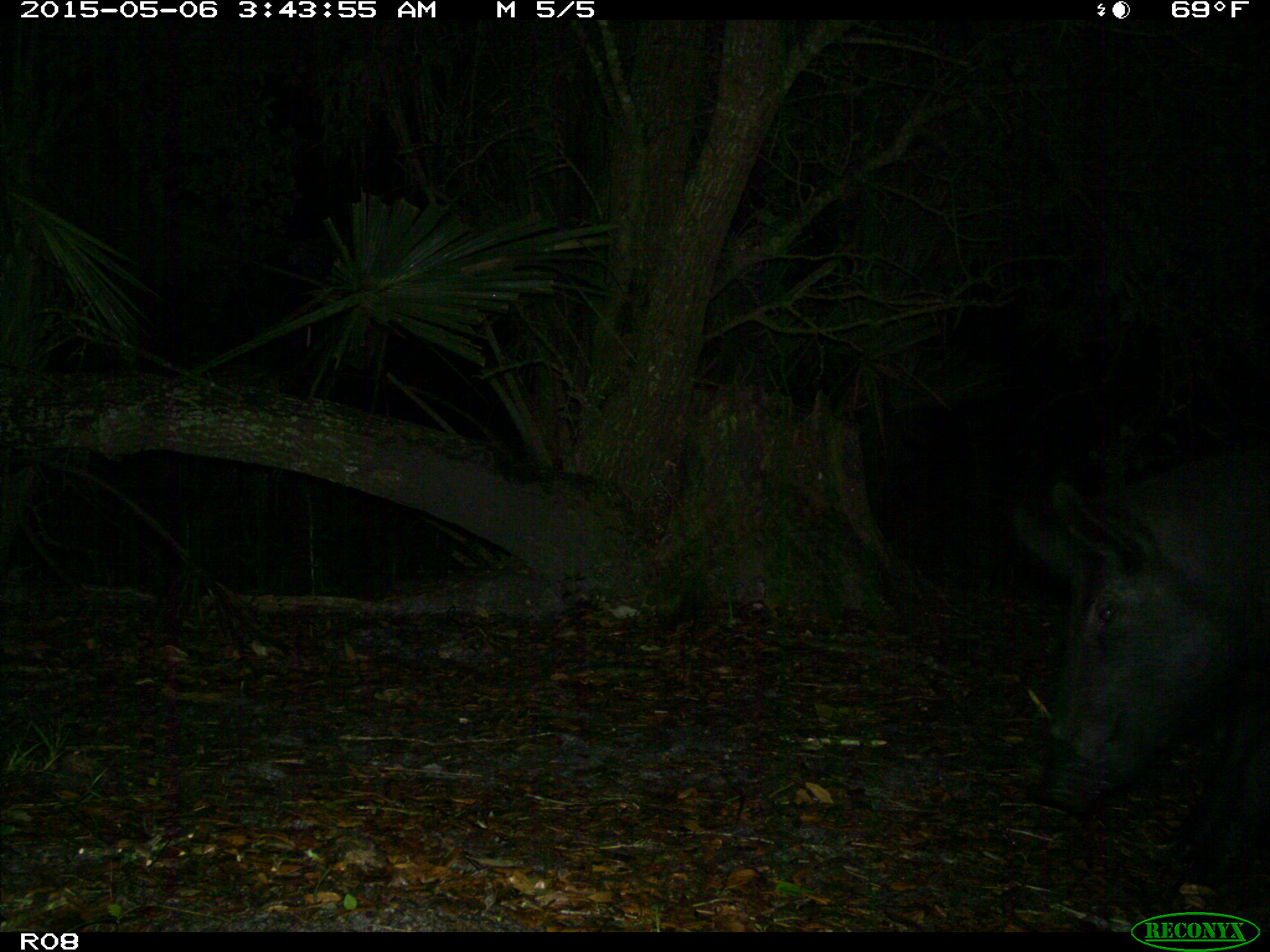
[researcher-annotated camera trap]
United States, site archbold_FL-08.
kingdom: Animalia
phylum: Chordata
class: Mammalia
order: Artiodactyla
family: Suidae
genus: Sus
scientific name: Sus scrofa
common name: wild boar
Sus scrofa (wild boar).